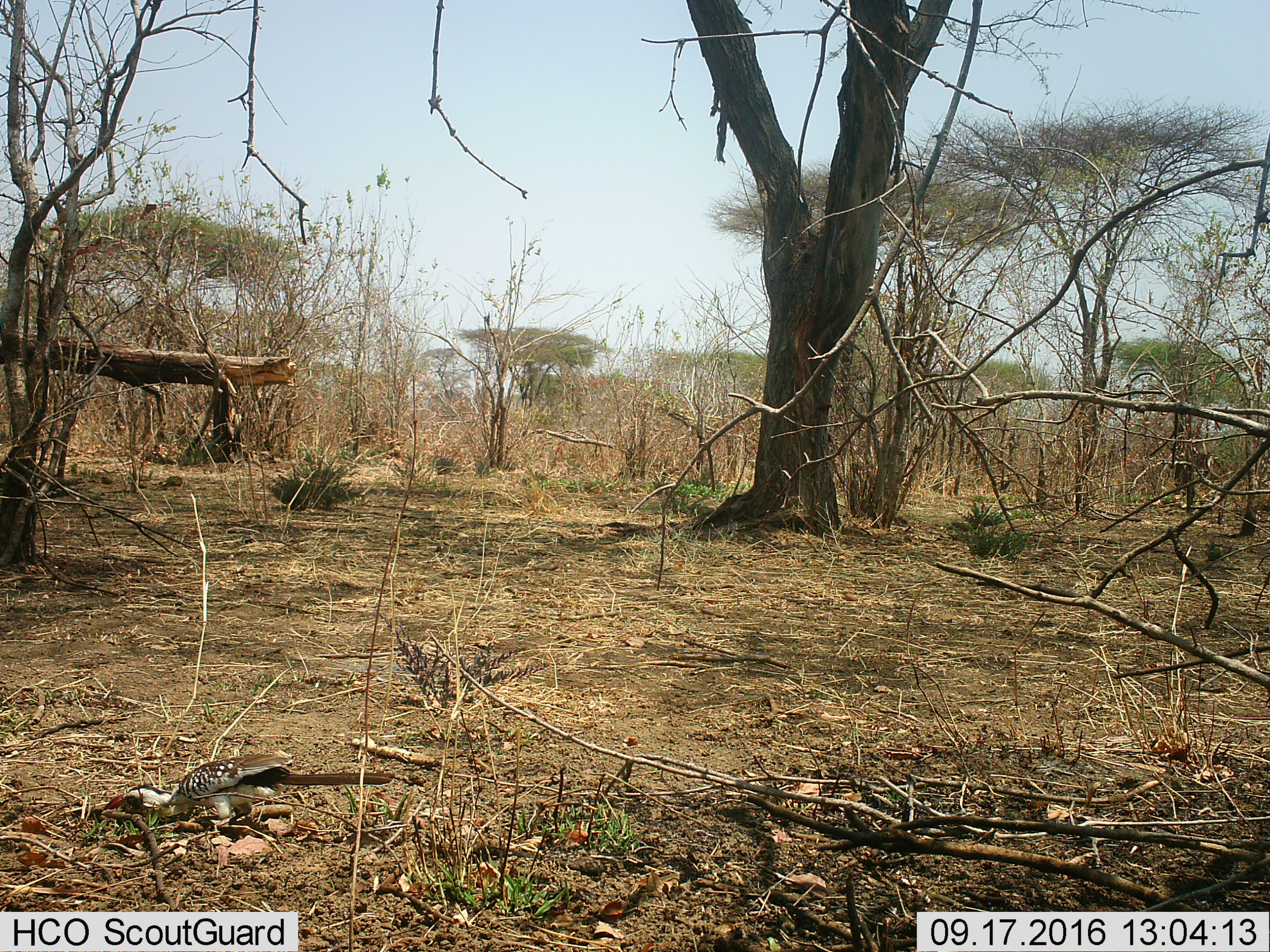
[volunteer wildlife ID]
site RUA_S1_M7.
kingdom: Animalia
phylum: Chordata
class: Aves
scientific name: Aves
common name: bird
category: birdother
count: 1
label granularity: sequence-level